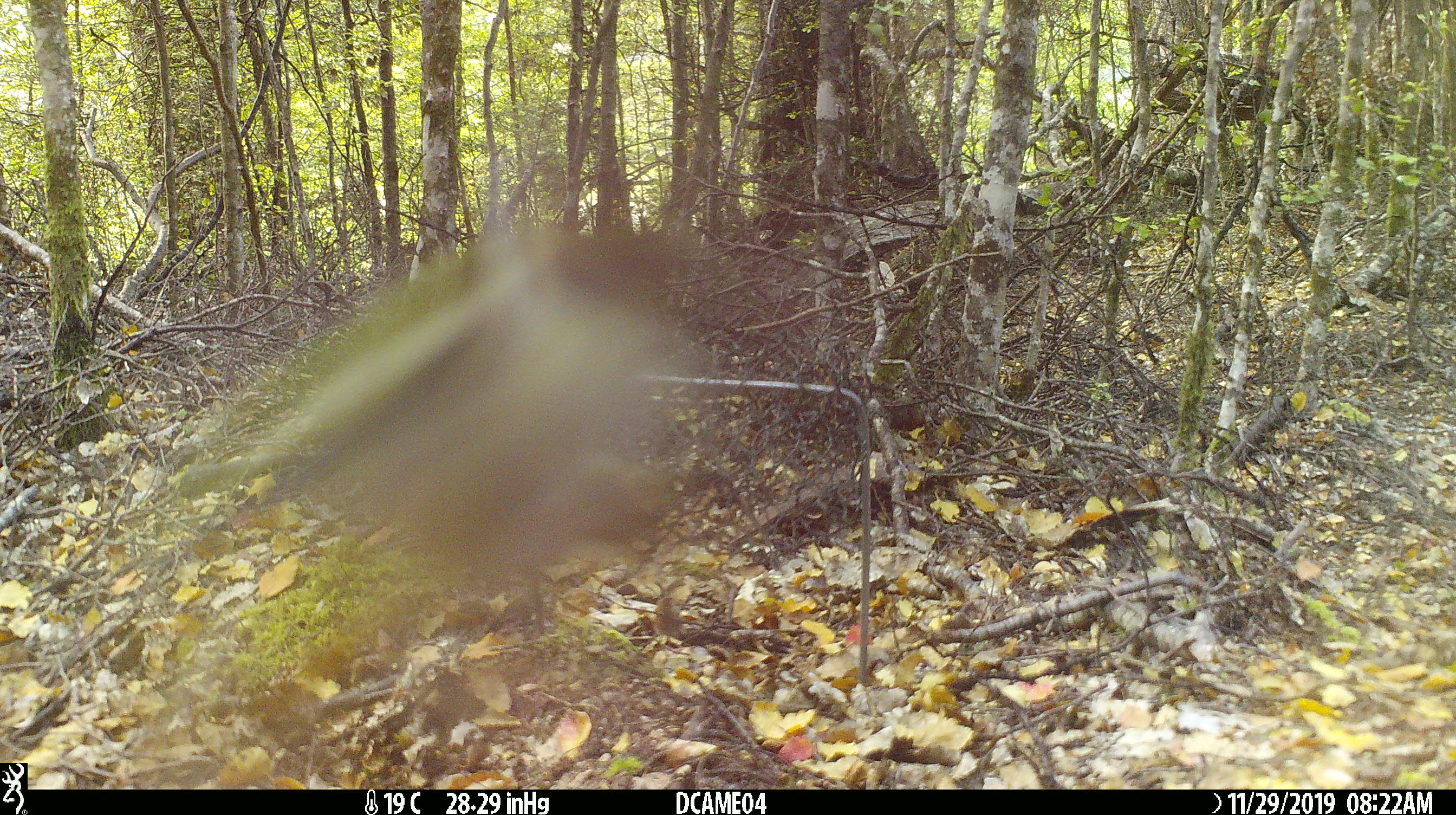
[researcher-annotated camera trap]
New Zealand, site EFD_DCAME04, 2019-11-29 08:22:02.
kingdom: Animalia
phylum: Chordata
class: Aves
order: Passeriformes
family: Acanthisittidae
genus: Acanthisitta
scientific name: Acanthisitta chloris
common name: rifleman